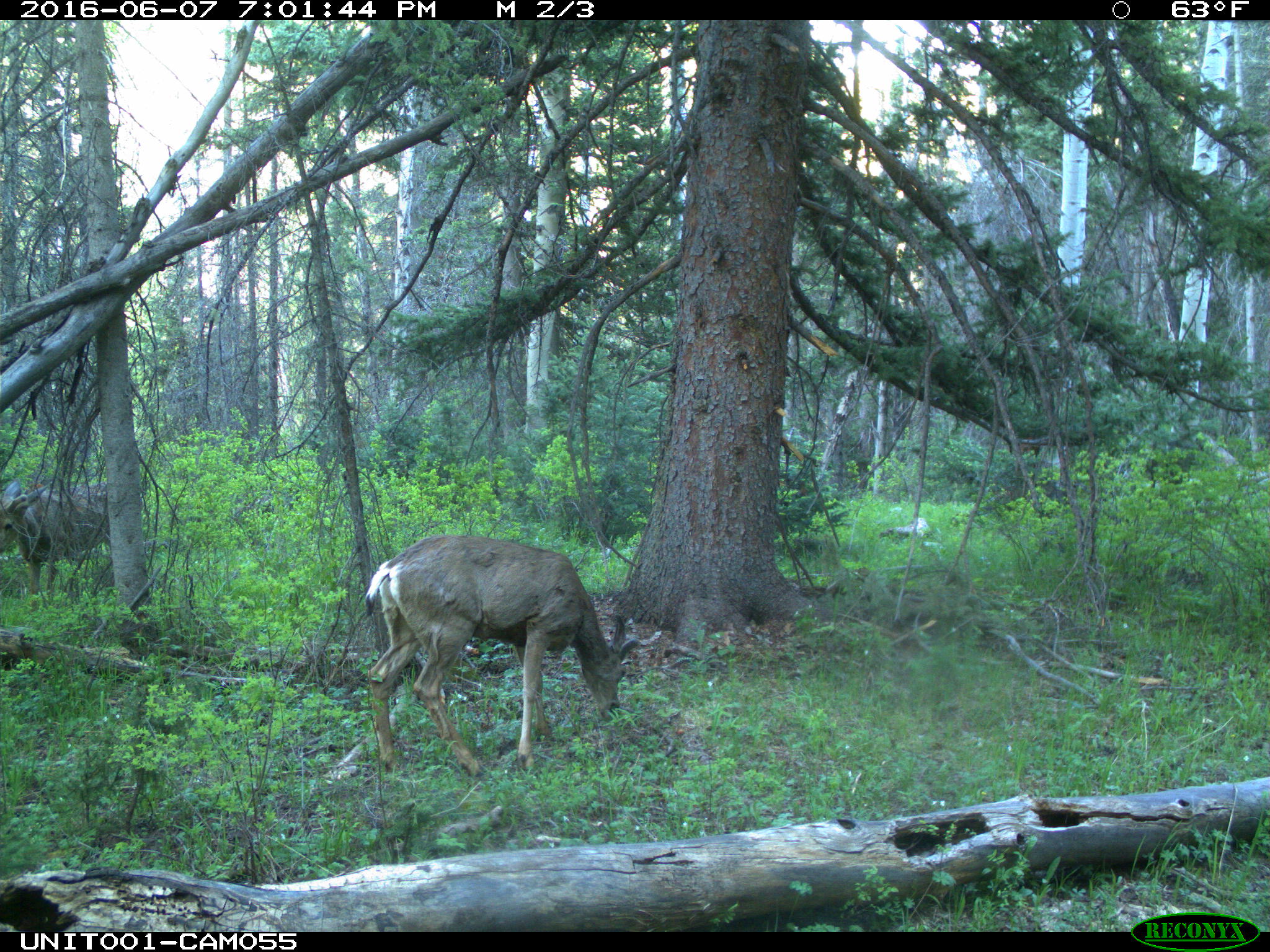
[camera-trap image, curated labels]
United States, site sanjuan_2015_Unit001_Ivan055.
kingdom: Animalia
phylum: Chordata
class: Mammalia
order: Artiodactyla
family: Cervidae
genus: Odocoileus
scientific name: Odocoileus hemionus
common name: mule deer